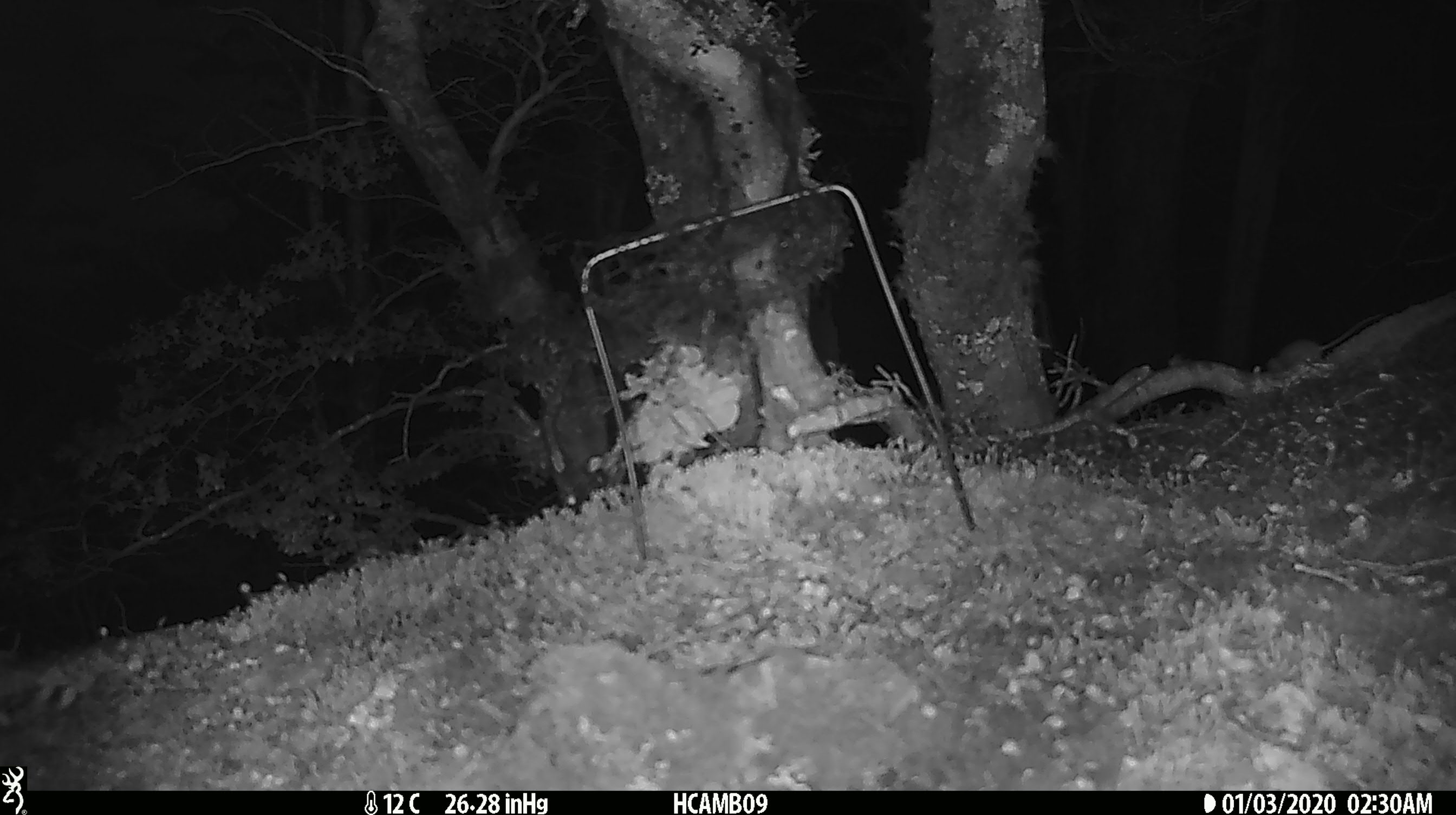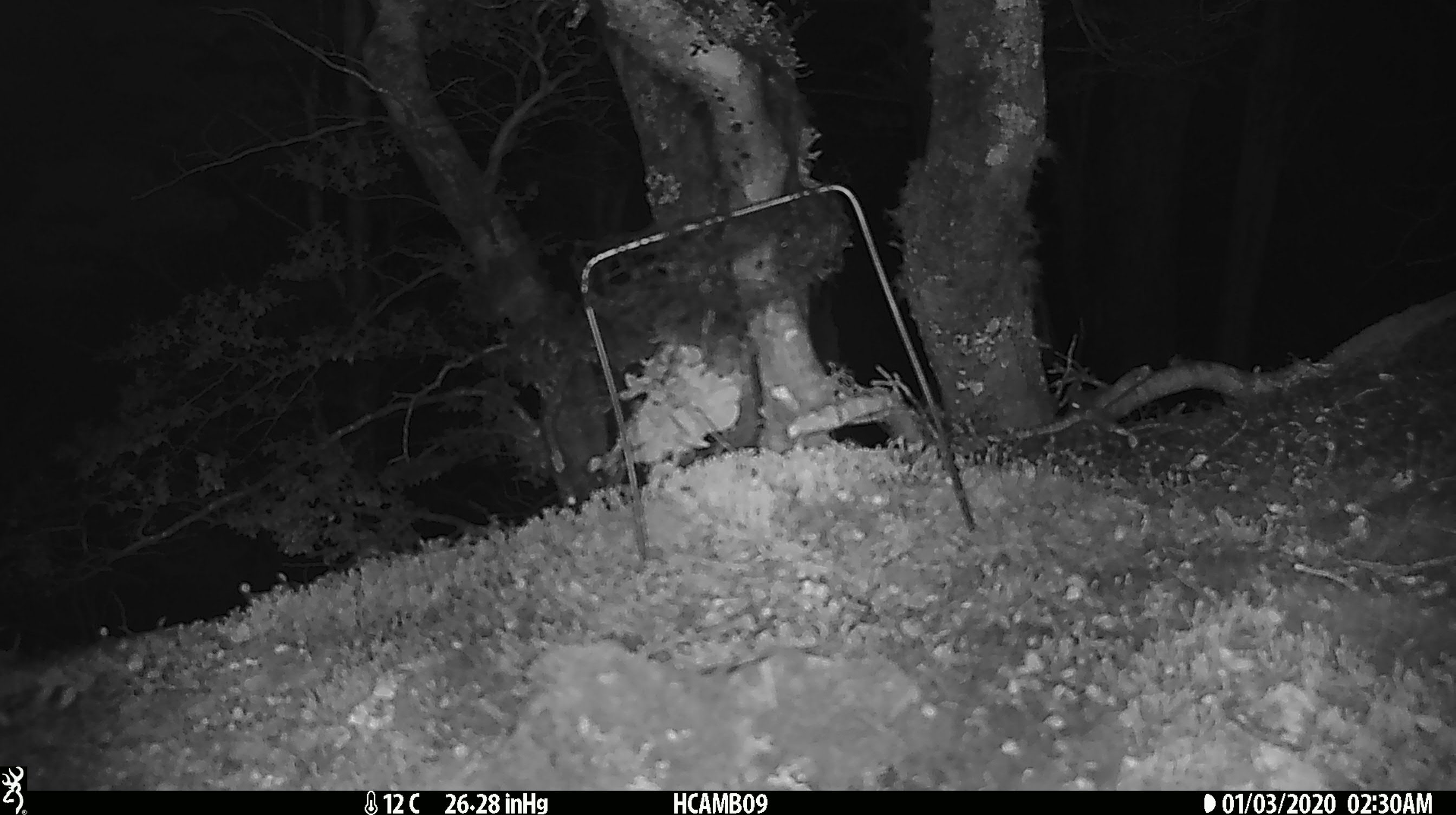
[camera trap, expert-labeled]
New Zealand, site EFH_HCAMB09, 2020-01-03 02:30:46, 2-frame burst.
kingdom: Animalia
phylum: Chordata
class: Mammalia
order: Rodentia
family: Muridae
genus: Mus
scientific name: Mus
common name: mouse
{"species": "mouse (Mus)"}